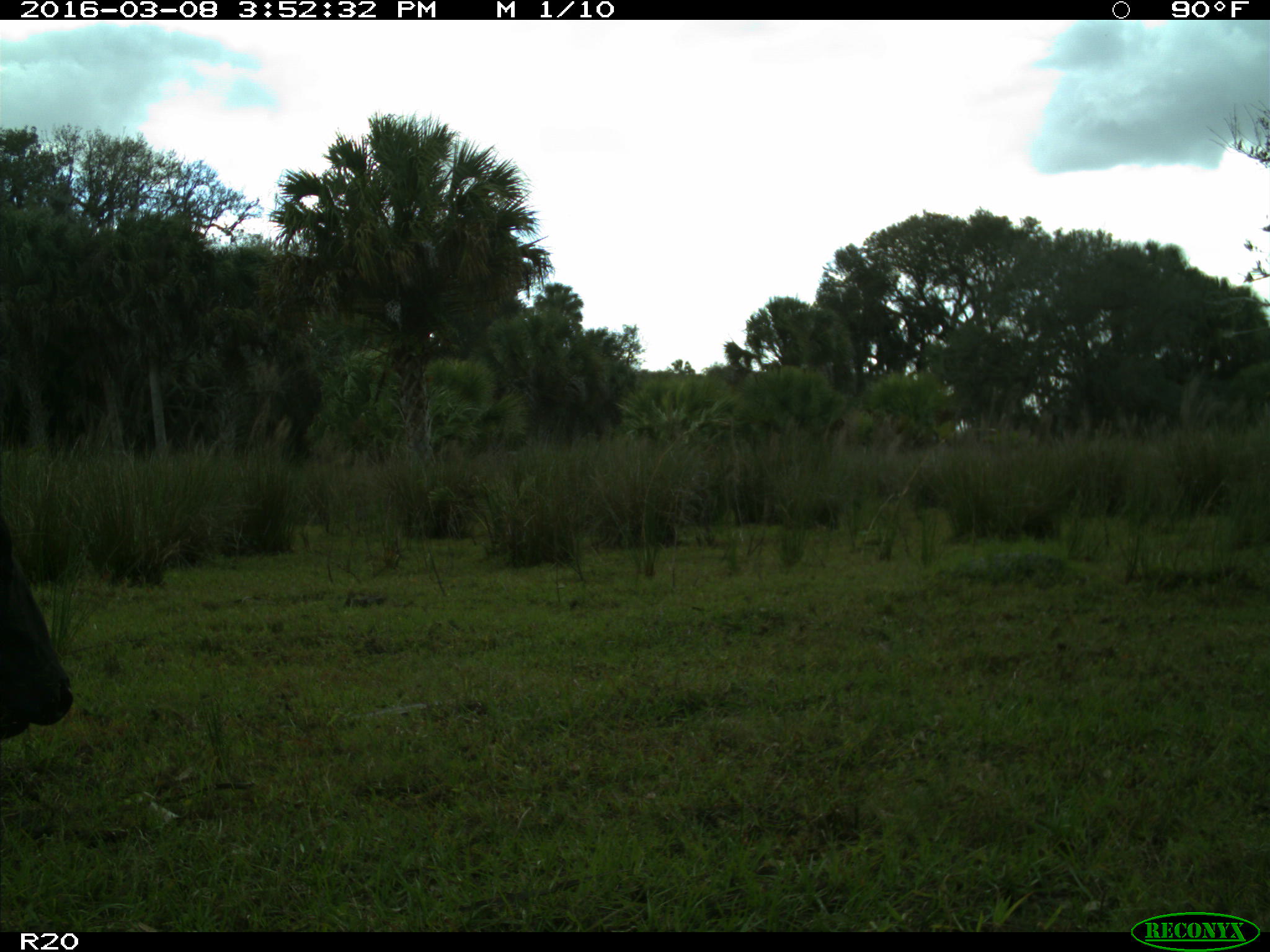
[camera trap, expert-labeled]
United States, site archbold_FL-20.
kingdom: Animalia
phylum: Chordata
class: Mammalia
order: Artiodactyla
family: Bovidae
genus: Bos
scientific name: Bos taurus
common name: domestic cow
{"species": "Bos taurus (domestic cow)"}